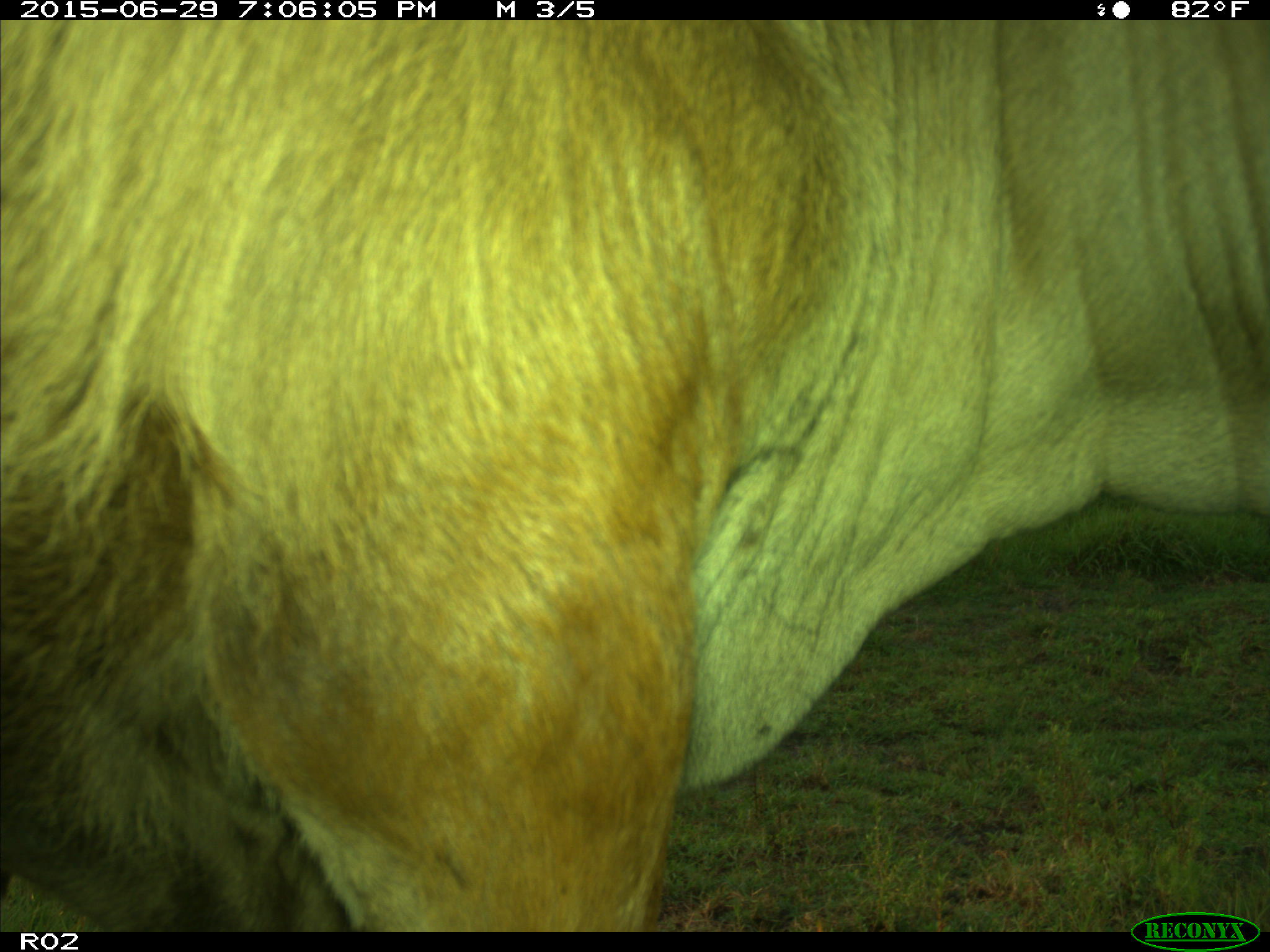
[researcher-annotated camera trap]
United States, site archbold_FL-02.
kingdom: Animalia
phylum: Chordata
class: Mammalia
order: Artiodactyla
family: Bovidae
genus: Bos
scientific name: Bos taurus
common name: domestic cow